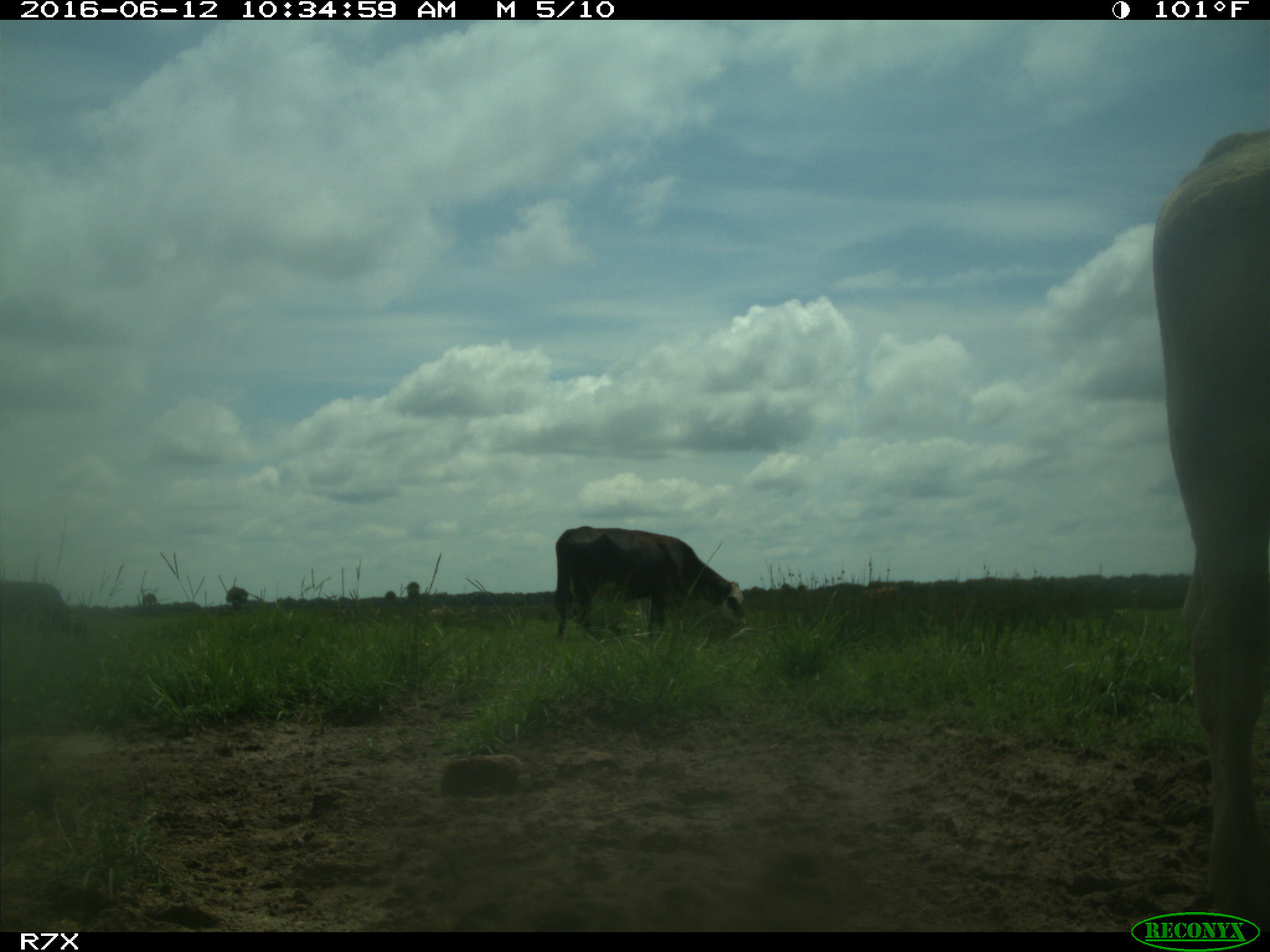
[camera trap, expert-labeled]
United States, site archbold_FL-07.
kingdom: Animalia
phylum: Chordata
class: Mammalia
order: Artiodactyla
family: Bovidae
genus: Bos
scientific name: Bos taurus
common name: domestic cow